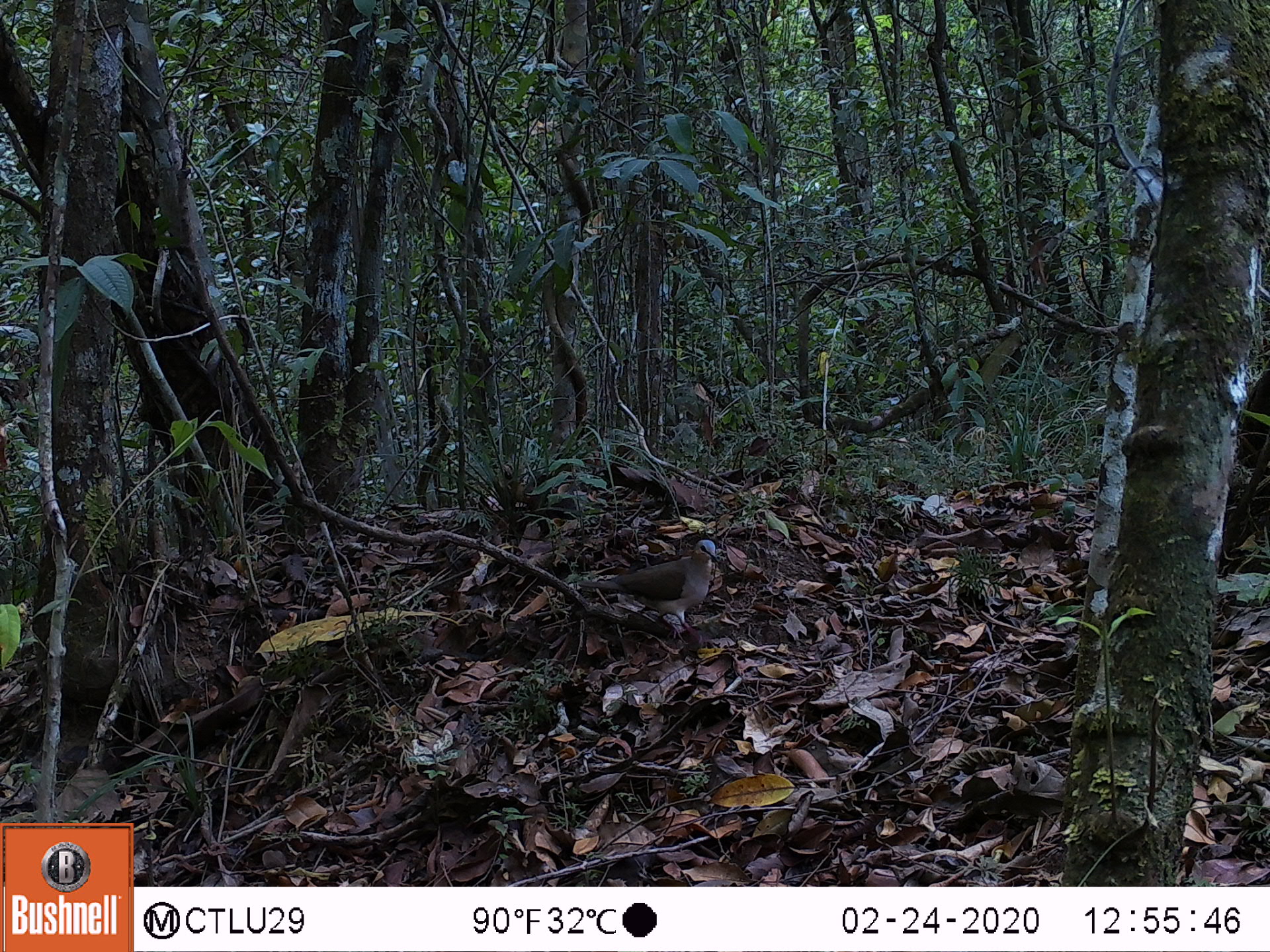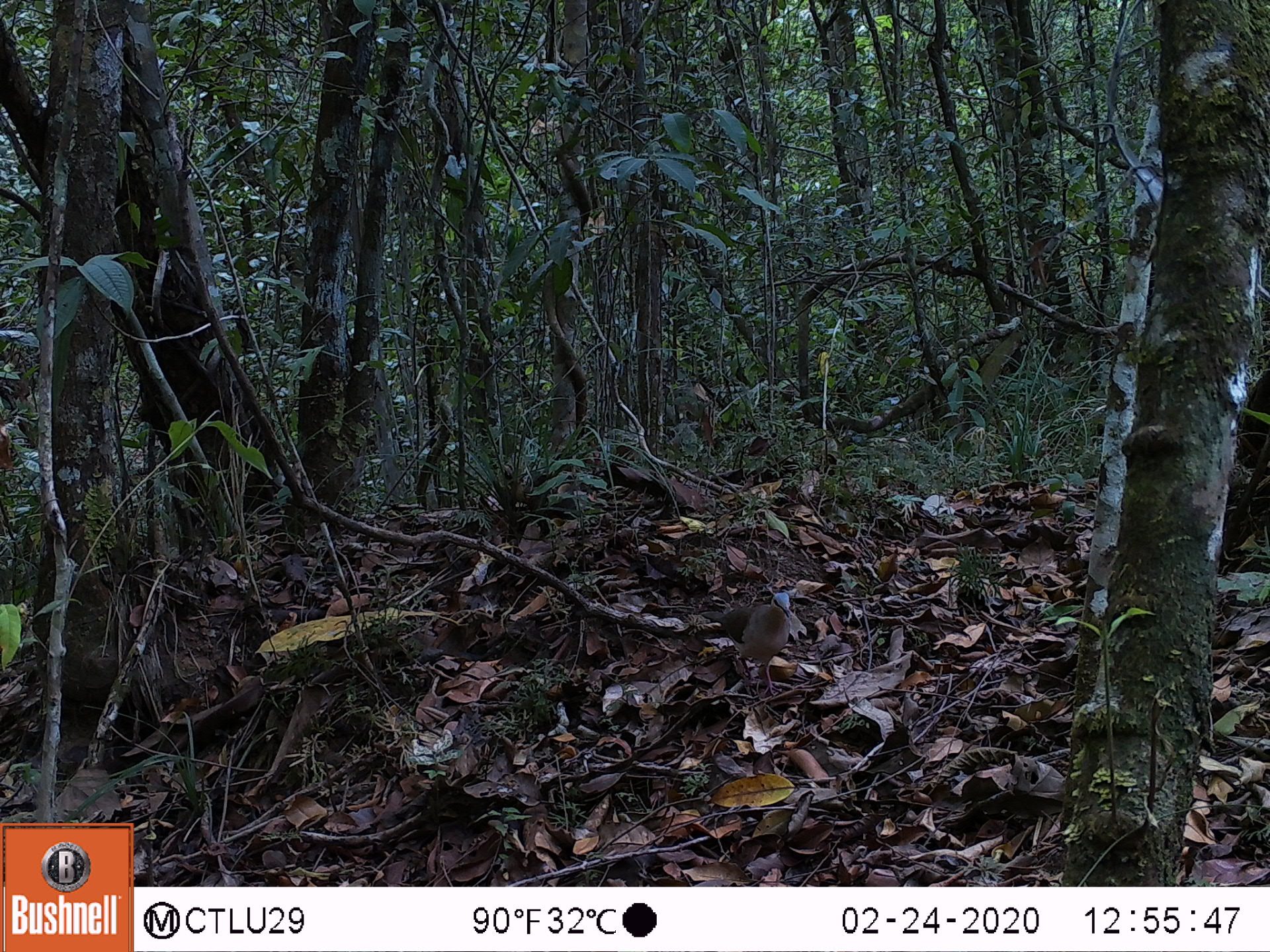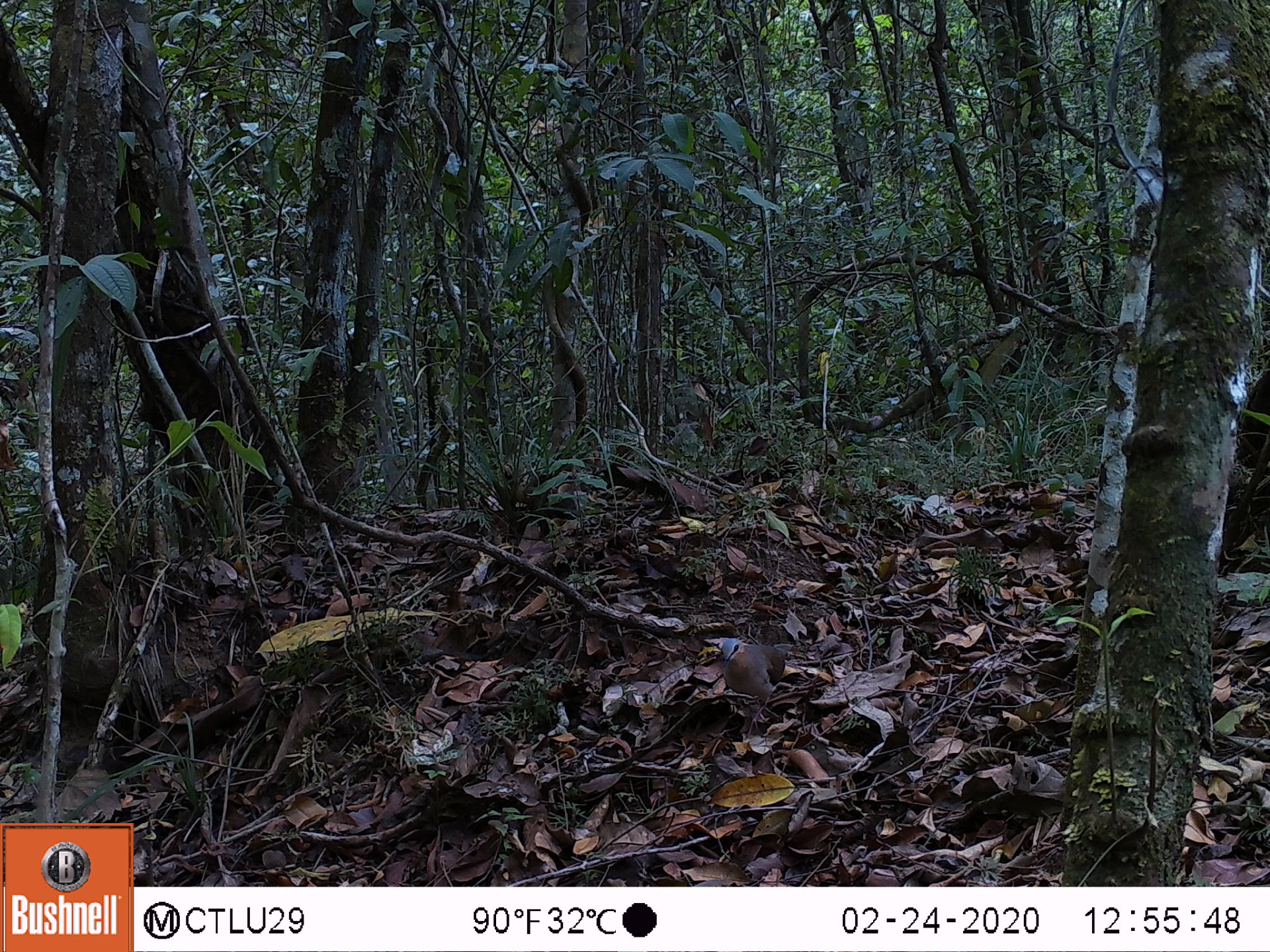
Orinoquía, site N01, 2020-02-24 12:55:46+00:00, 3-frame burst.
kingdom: Animalia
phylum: Chordata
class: Aves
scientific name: Aves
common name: bird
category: unknown bird